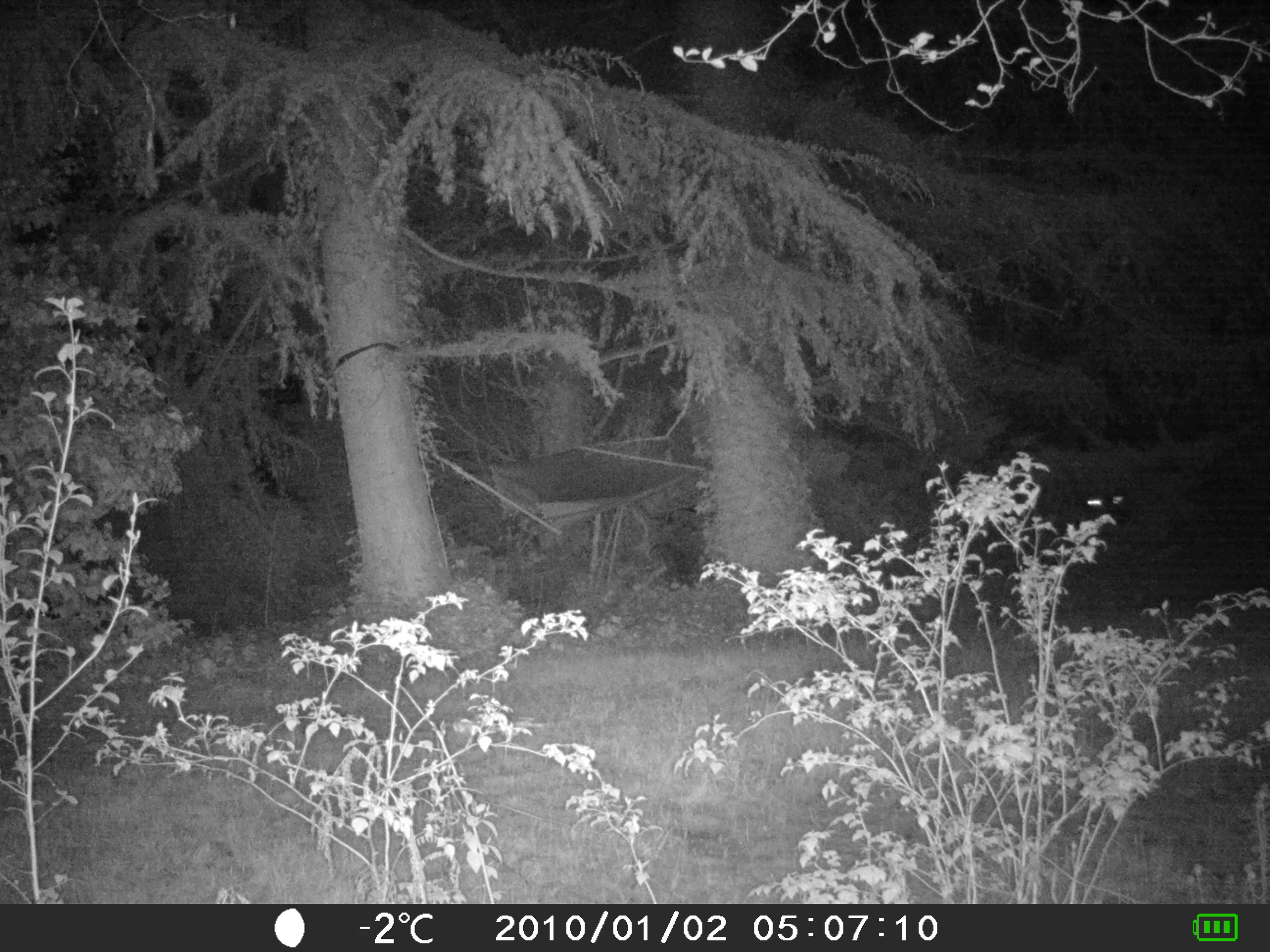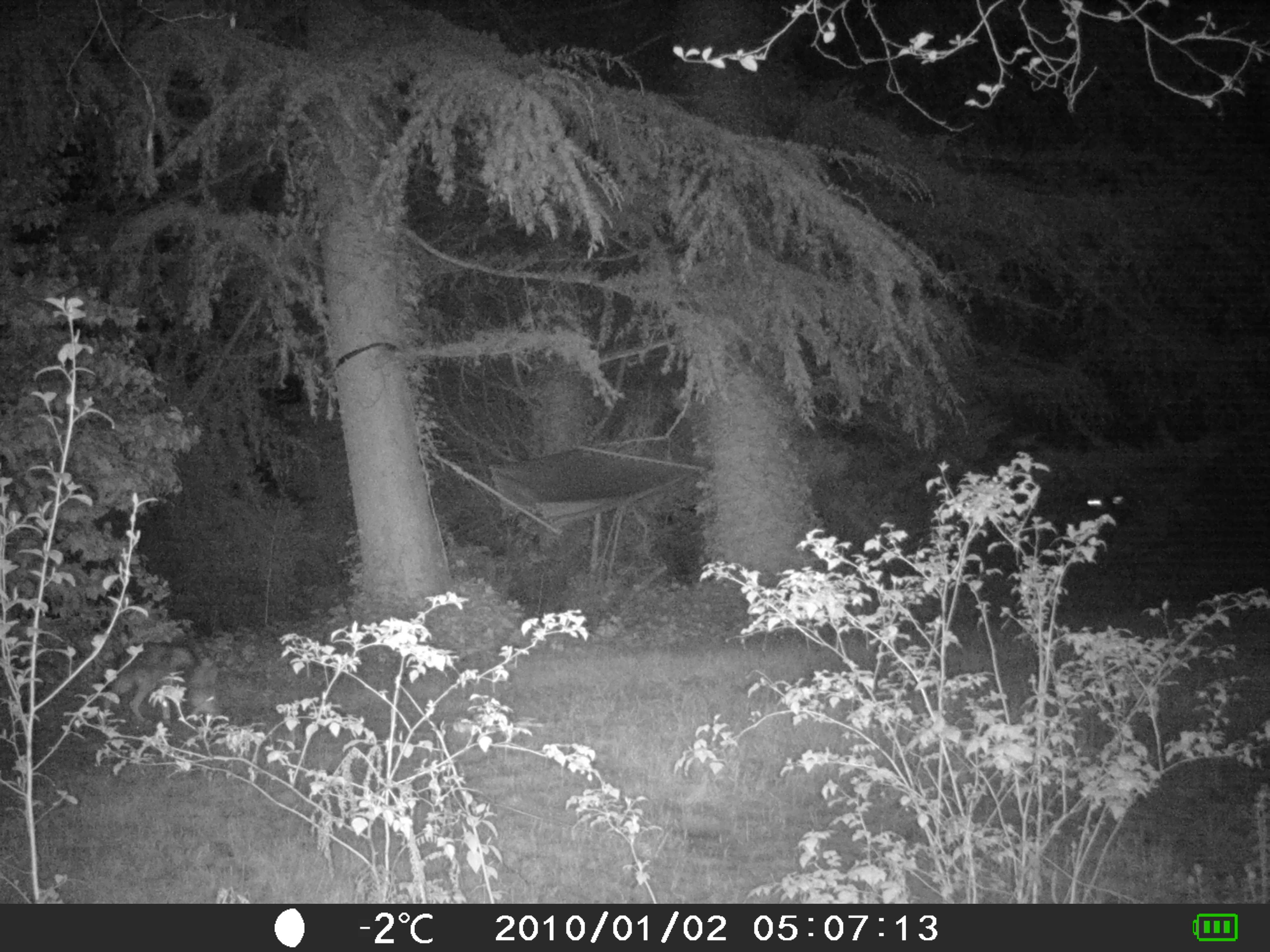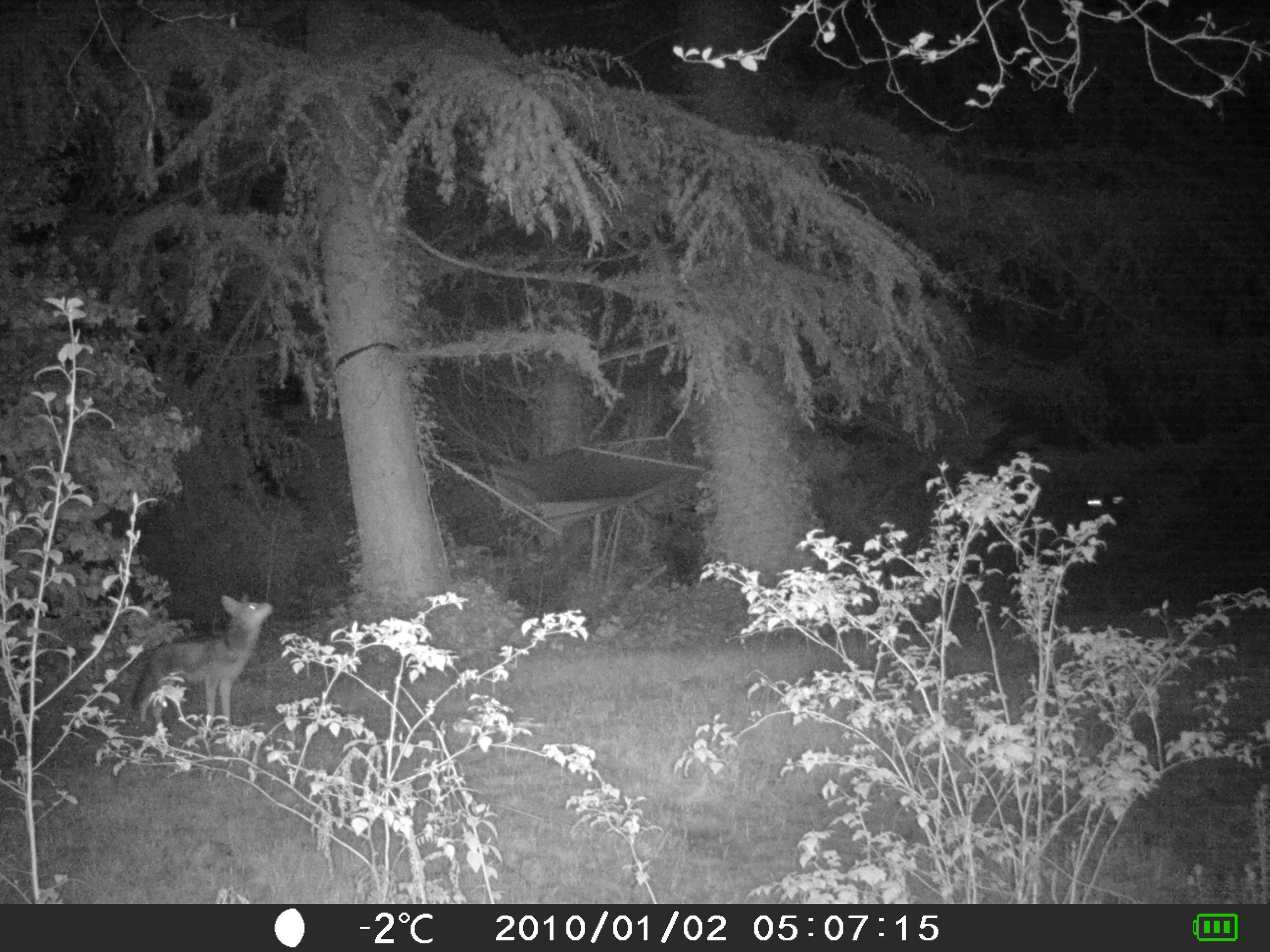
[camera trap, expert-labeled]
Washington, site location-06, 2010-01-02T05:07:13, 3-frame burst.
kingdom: Animalia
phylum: Chordata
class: Mammalia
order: Carnivora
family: Canidae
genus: Canis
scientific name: Canis latrans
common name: coyote